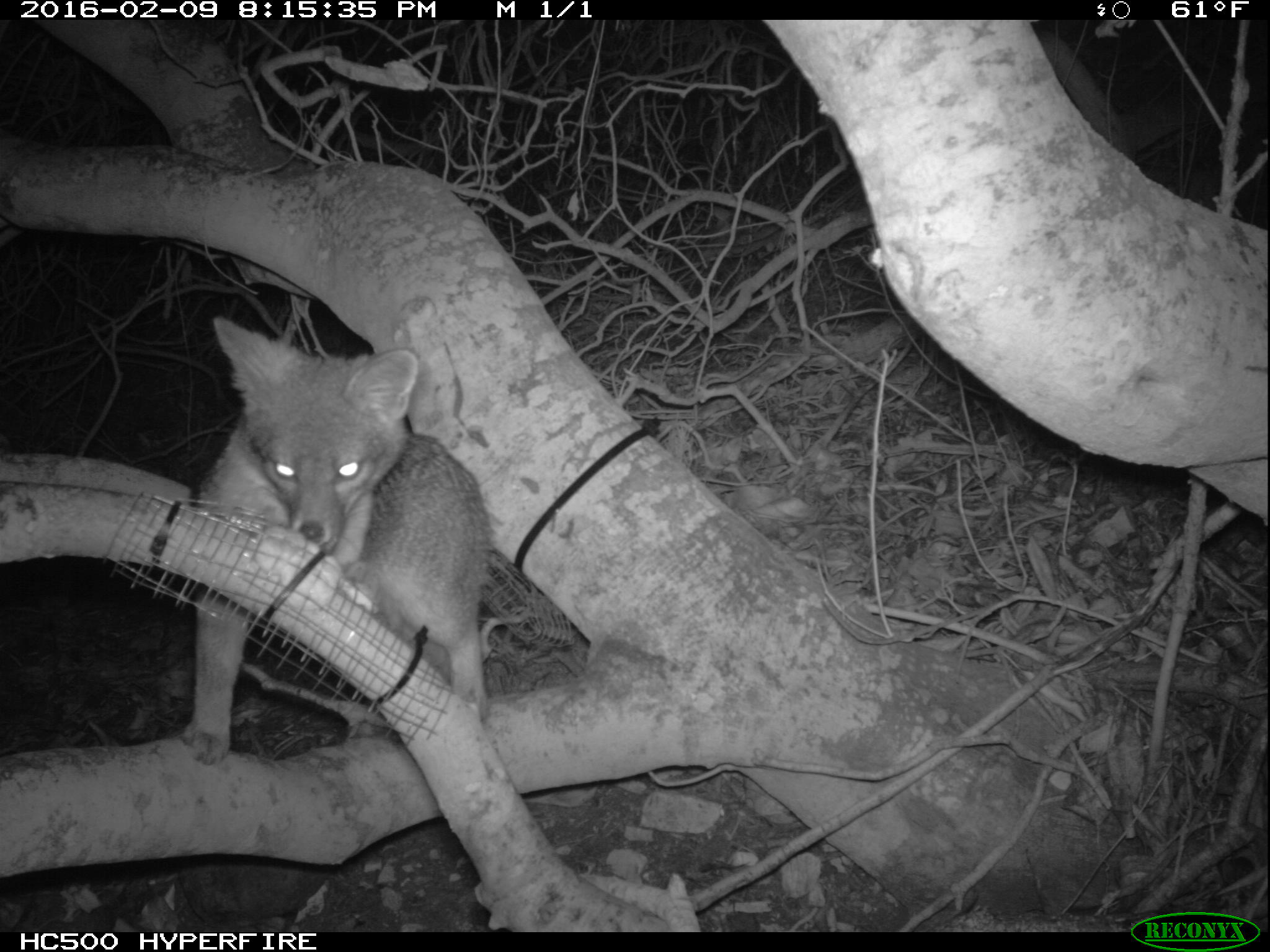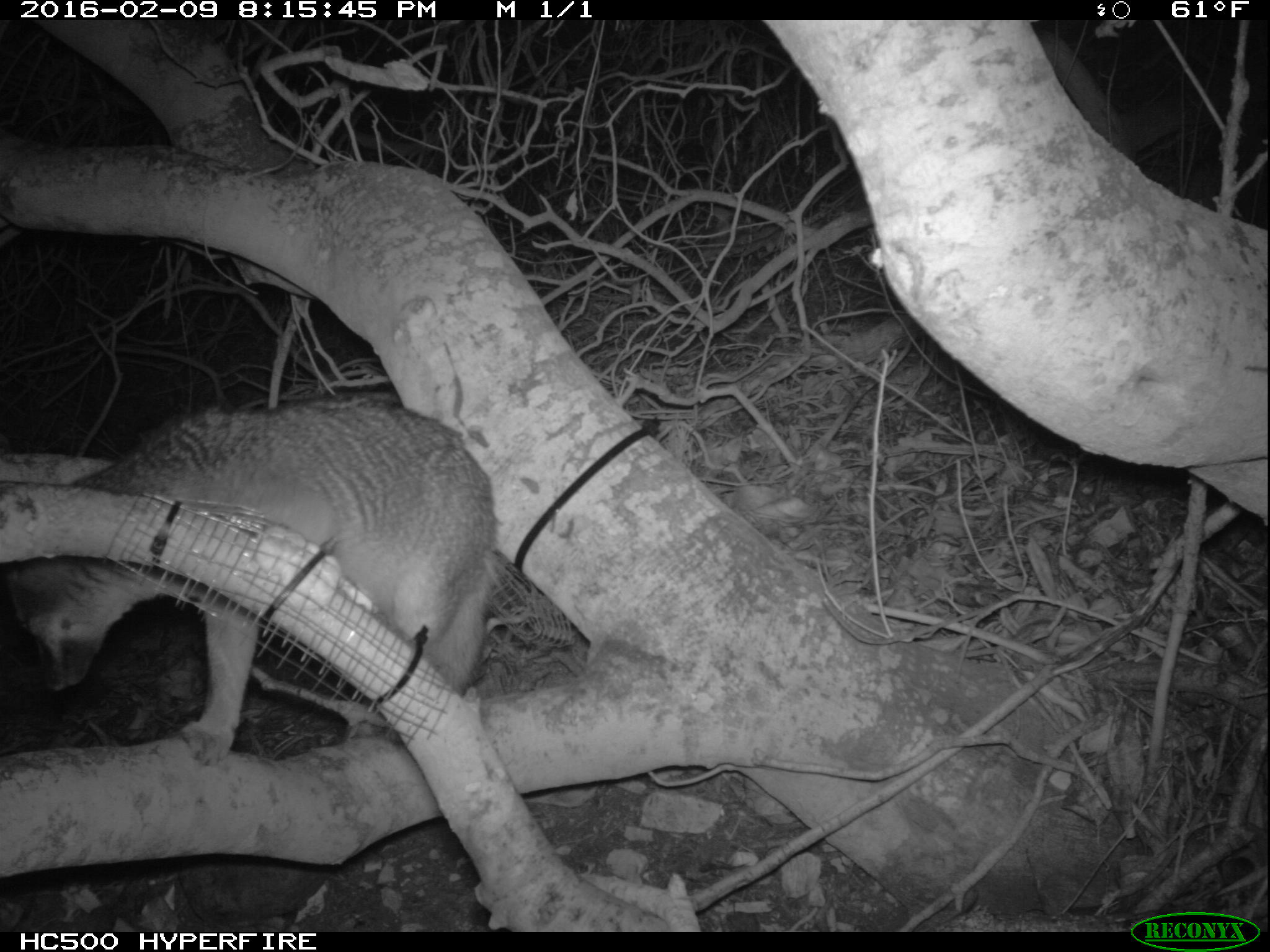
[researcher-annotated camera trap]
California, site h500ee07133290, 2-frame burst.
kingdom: Animalia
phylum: Chordata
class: Mammalia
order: Carnivora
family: Canidae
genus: Urocyon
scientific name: Urocyon littoralis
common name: island fox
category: fox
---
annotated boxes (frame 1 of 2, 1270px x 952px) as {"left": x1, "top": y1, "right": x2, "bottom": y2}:
fox: {"left": 180, "top": 314, "right": 490, "bottom": 765}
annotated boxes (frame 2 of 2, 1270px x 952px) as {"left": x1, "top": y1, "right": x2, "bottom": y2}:
fox: {"left": 6, "top": 394, "right": 497, "bottom": 764}